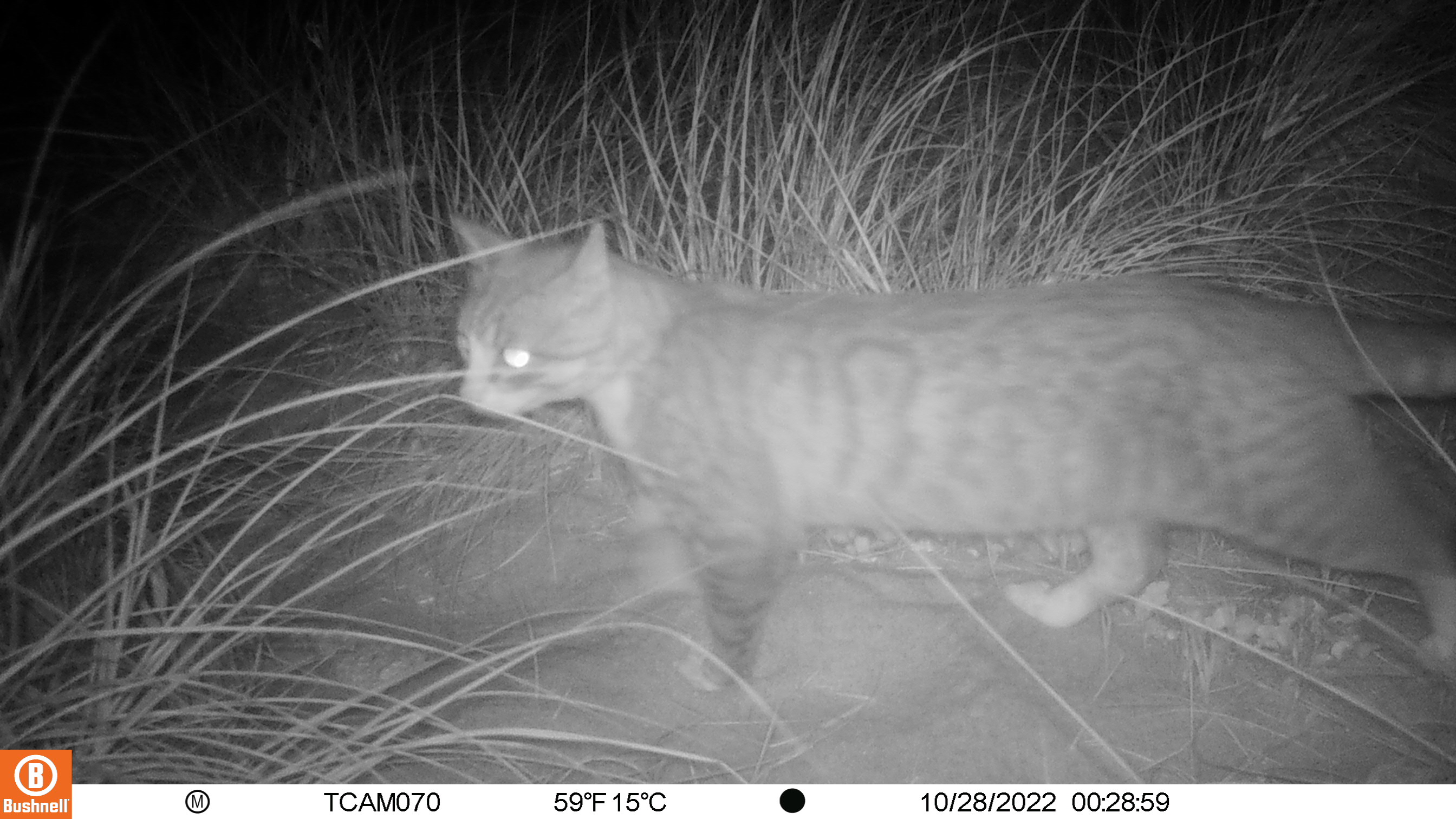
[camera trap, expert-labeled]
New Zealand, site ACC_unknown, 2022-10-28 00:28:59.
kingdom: Animalia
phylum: Chordata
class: Mammalia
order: Carnivora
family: Felidae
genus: Felis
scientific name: Felis catus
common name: domestic cat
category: cat